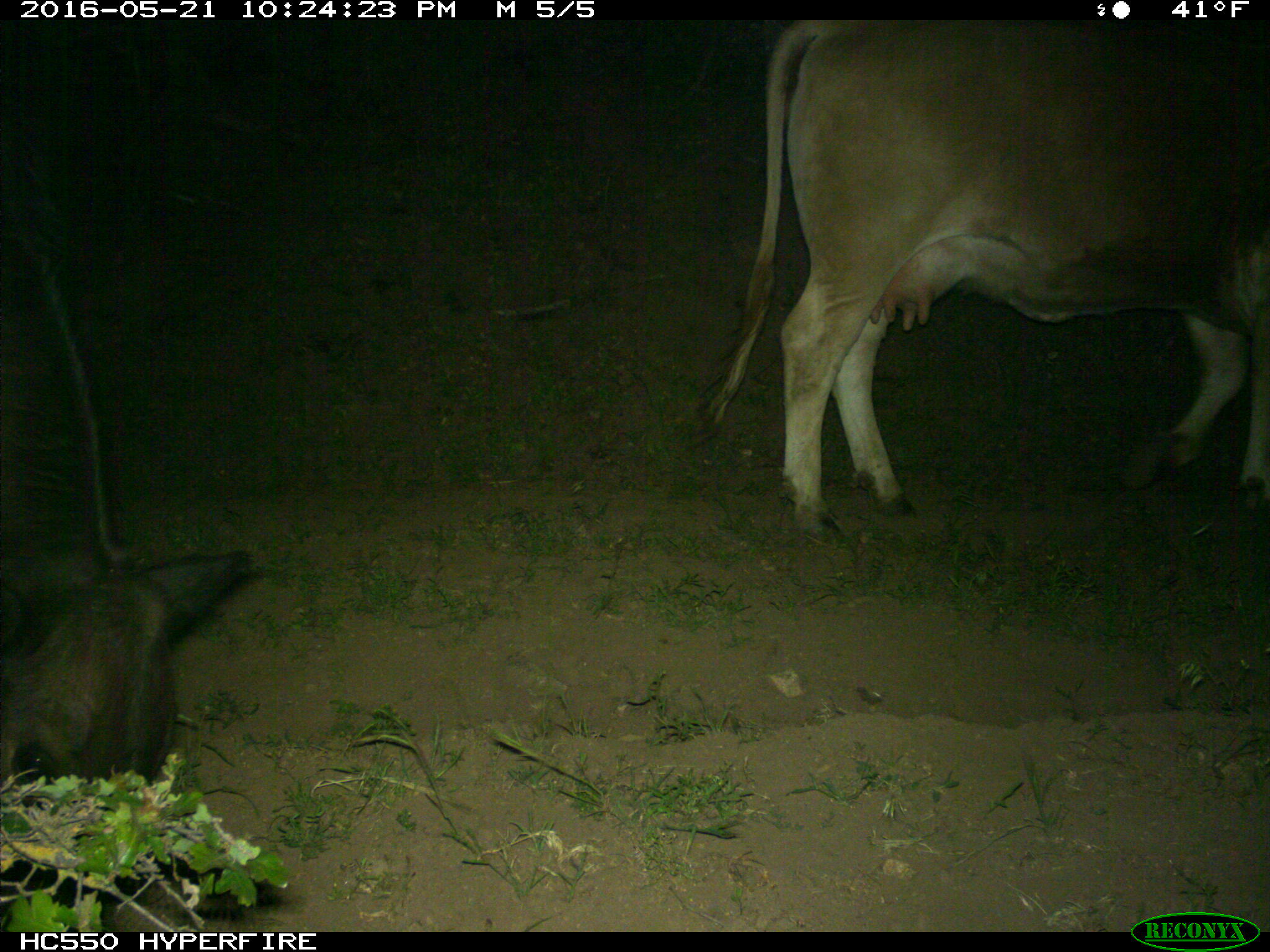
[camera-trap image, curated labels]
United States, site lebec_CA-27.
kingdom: Animalia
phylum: Chordata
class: Mammalia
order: Artiodactyla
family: Bovidae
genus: Bos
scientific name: Bos taurus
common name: domestic cow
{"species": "Bos taurus (domestic cow)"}